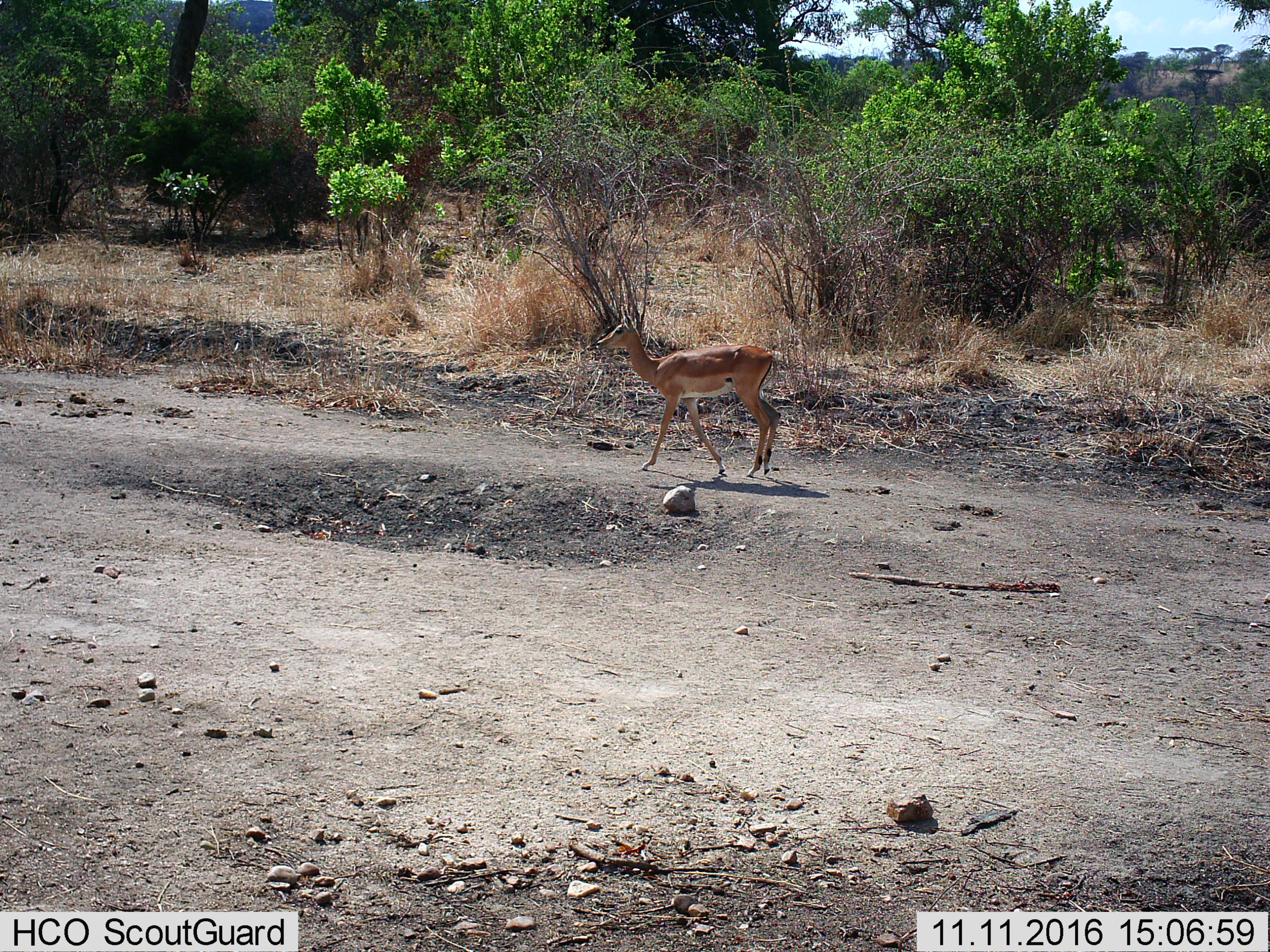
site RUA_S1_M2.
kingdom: Animalia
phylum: Chordata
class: Mammalia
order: Artiodactyla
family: Bovidae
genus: Aepyceros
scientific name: Aepyceros melampus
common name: impala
Impala (Aepyceros melampus), count 1. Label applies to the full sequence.